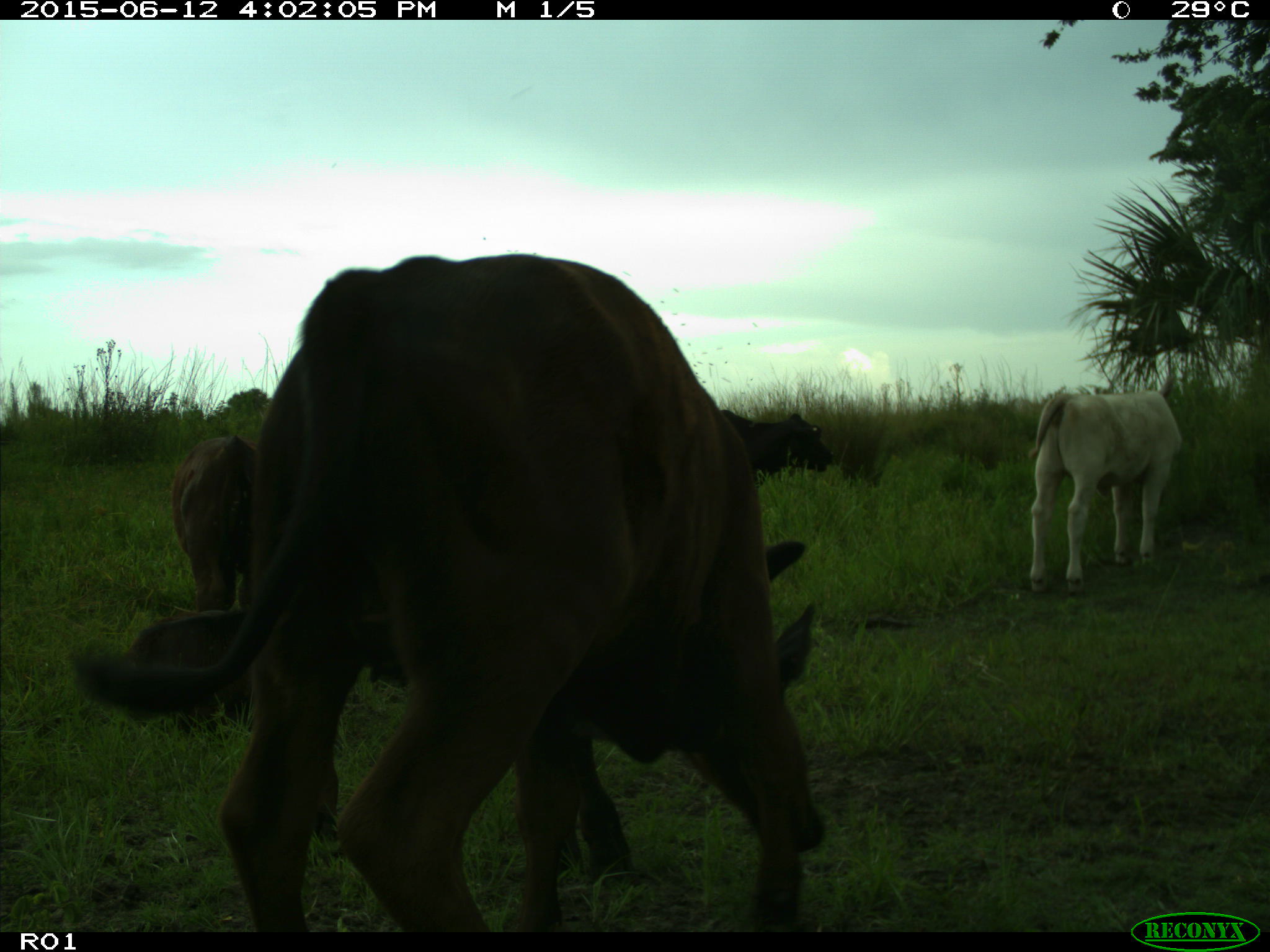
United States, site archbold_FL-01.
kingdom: Animalia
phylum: Chordata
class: Mammalia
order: Artiodactyla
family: Bovidae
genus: Bos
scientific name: Bos taurus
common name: domestic cow